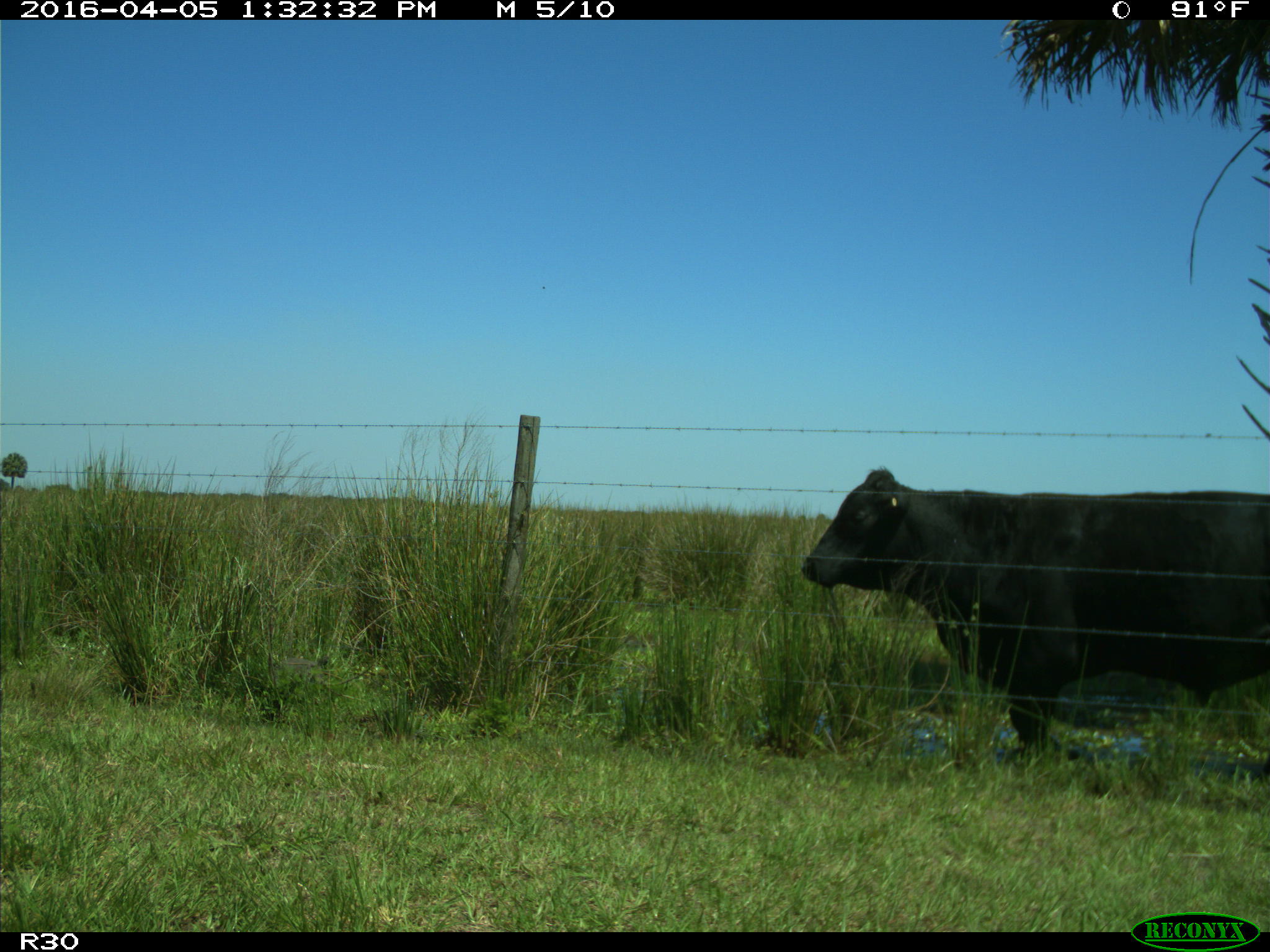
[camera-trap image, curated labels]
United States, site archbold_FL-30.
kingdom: Animalia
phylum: Chordata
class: Mammalia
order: Artiodactyla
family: Bovidae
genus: Bos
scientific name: Bos taurus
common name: domestic cow